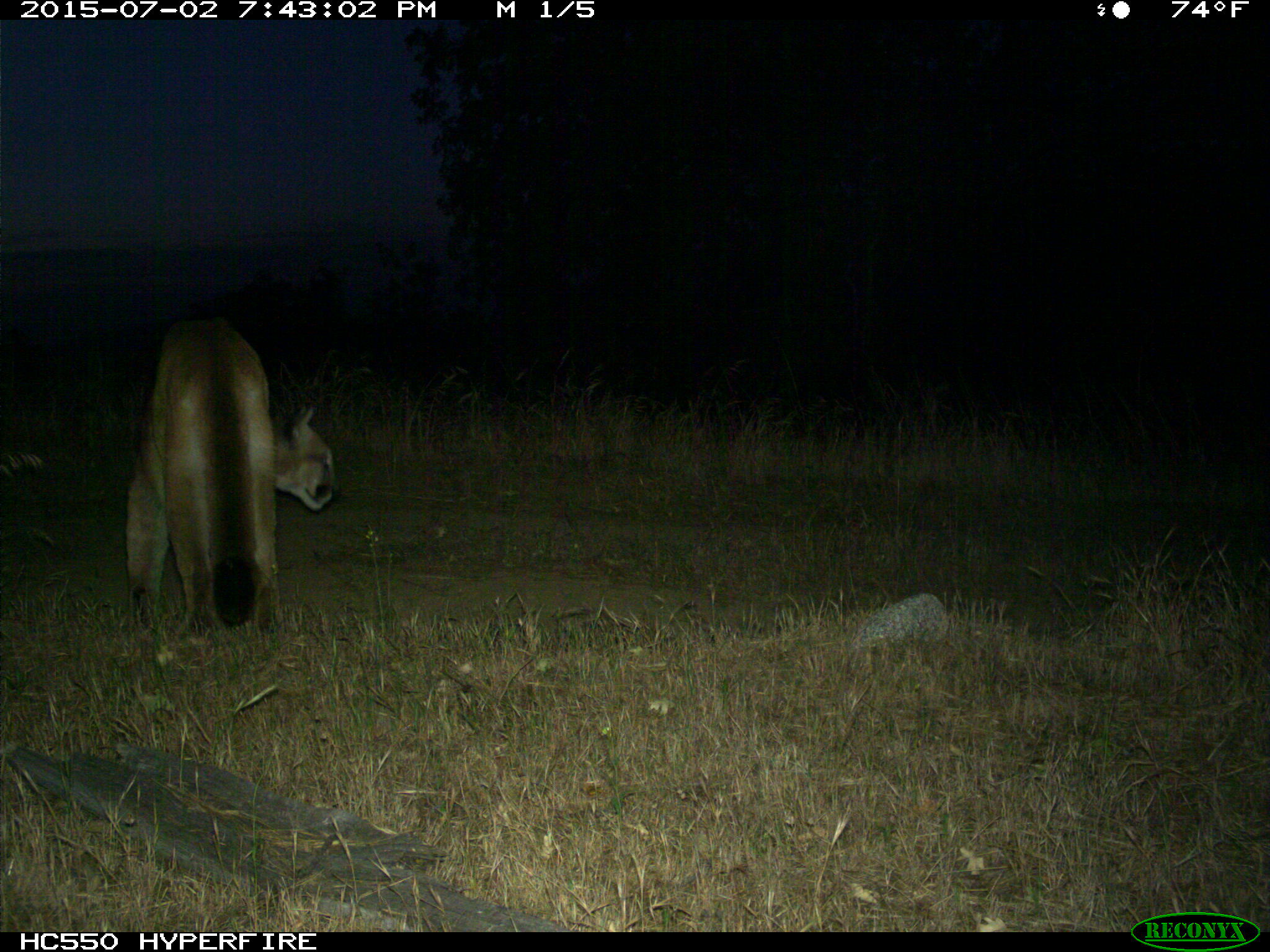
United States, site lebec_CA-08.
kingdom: Animalia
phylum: Chordata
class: Mammalia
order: Carnivora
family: Felidae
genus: Puma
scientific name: Puma concolor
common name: mountain lion